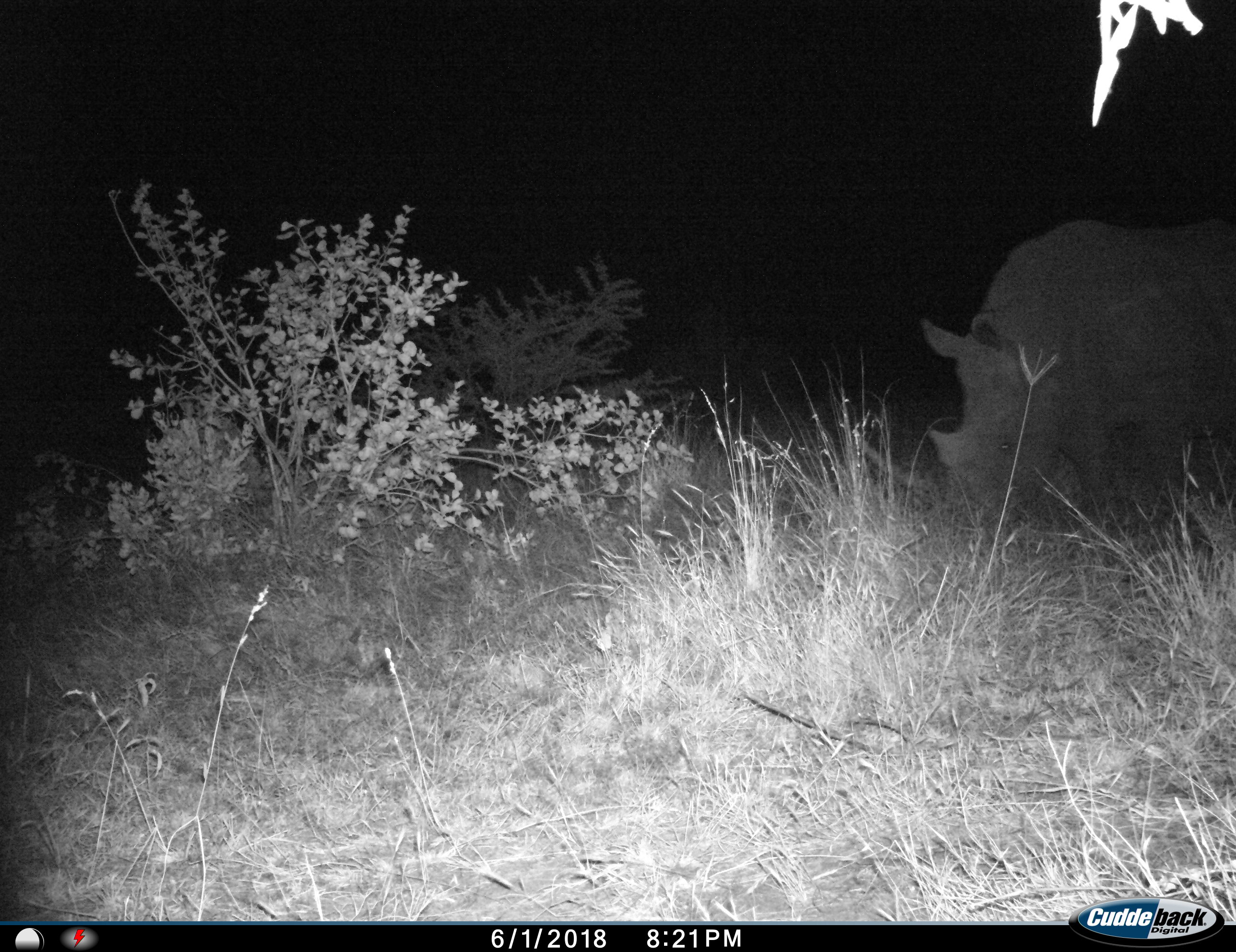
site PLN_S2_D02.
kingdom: Animalia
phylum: Chordata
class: Mammalia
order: Perissodactyla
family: Rhinocerotidae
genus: Ceratotherium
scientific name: Ceratotherium simum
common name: white rhinoceros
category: rhinoceroswhite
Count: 1.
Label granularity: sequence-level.